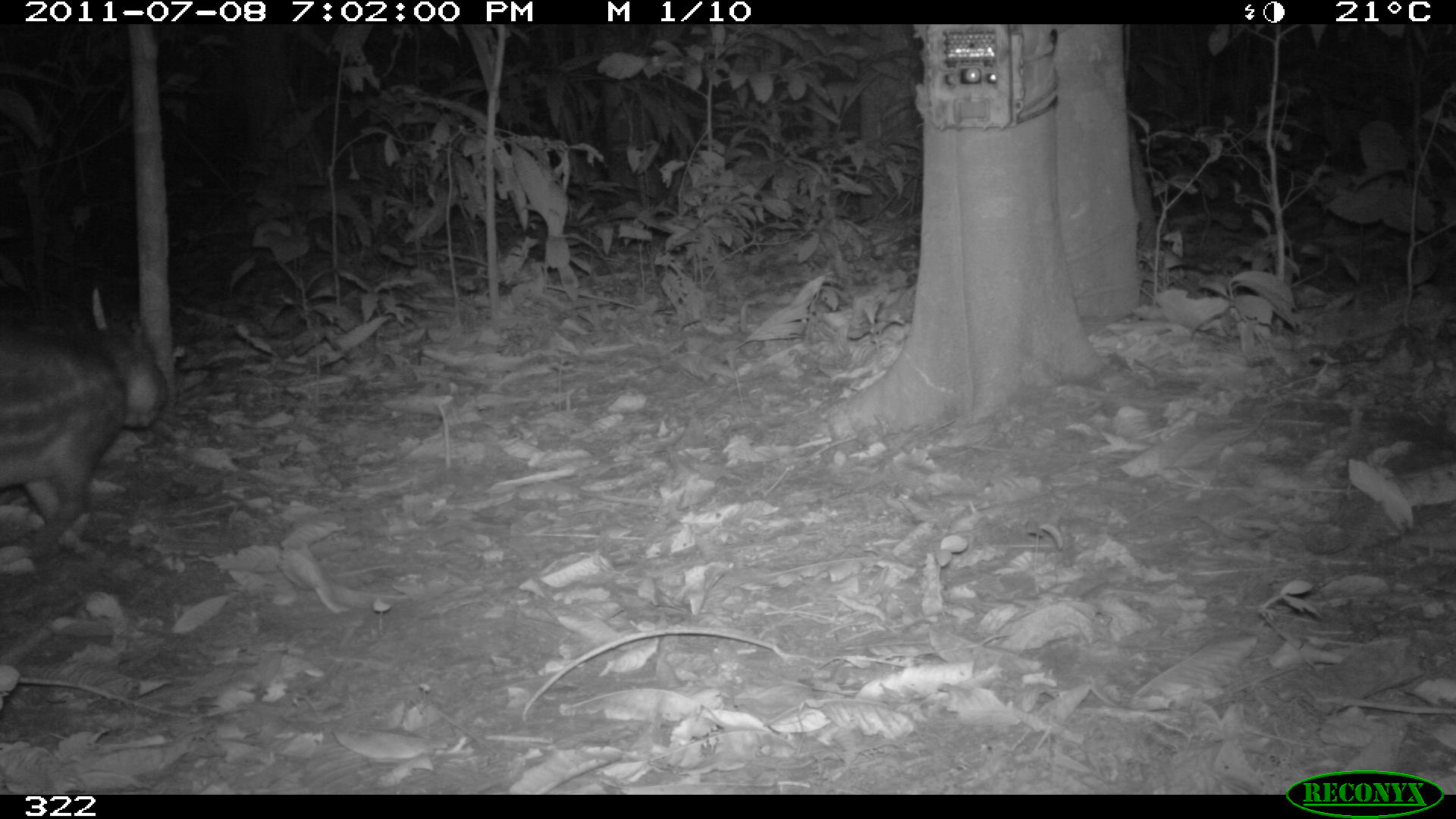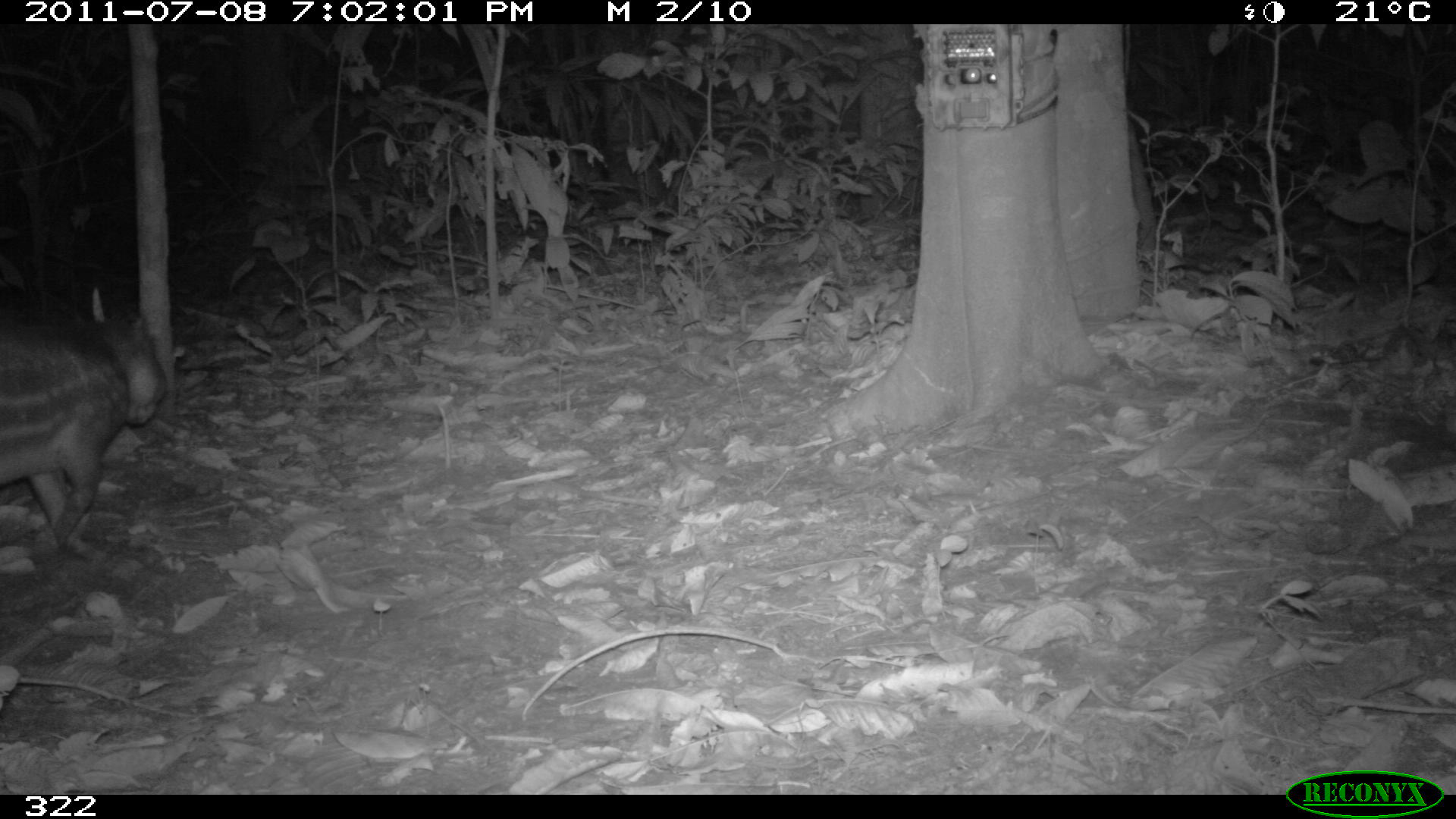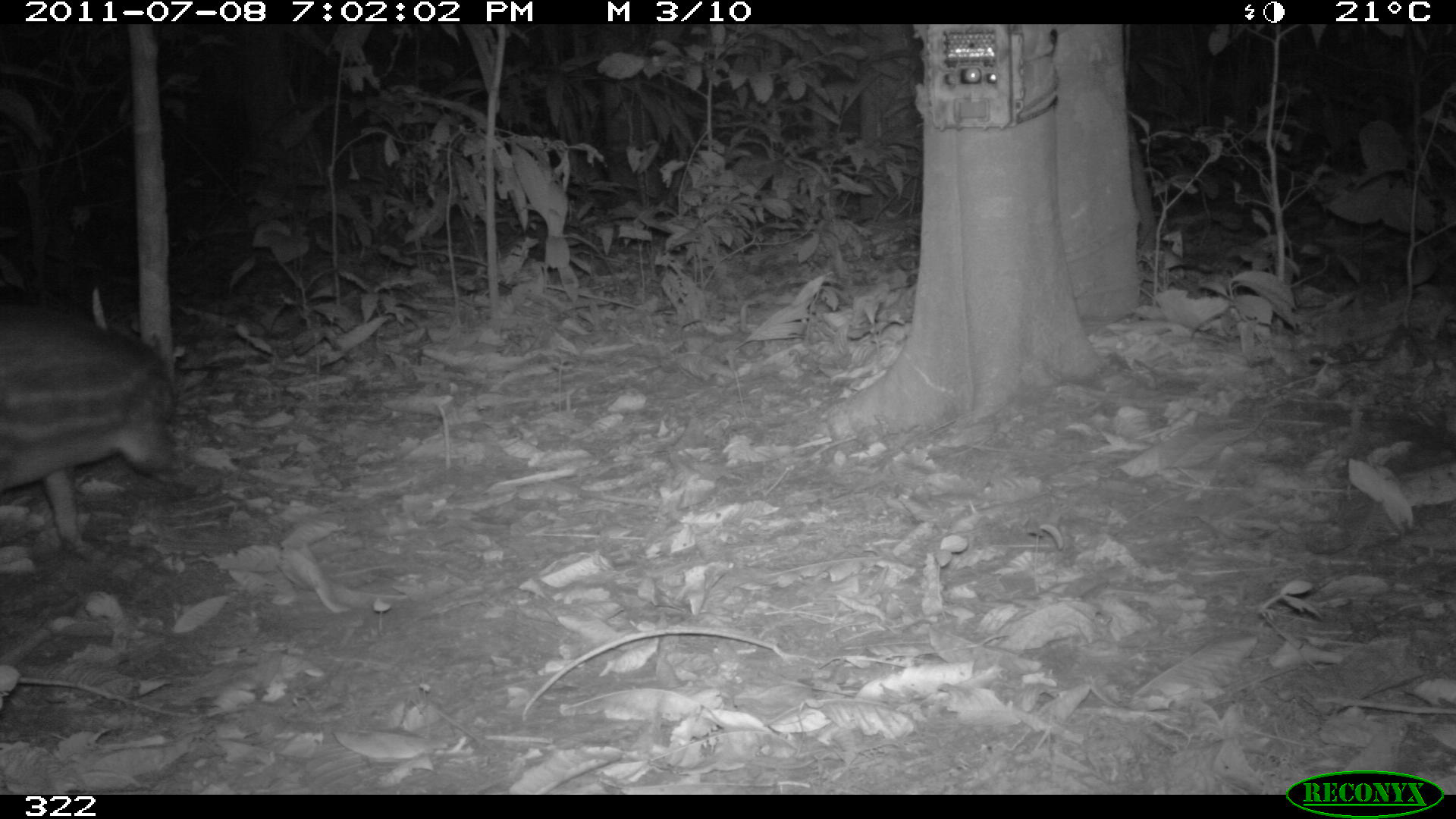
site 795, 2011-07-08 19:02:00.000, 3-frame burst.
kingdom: Animalia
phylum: Chordata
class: Mammalia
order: Rodentia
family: Cuniculidae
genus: Cuniculus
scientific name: Cuniculus paca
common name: spotted paca